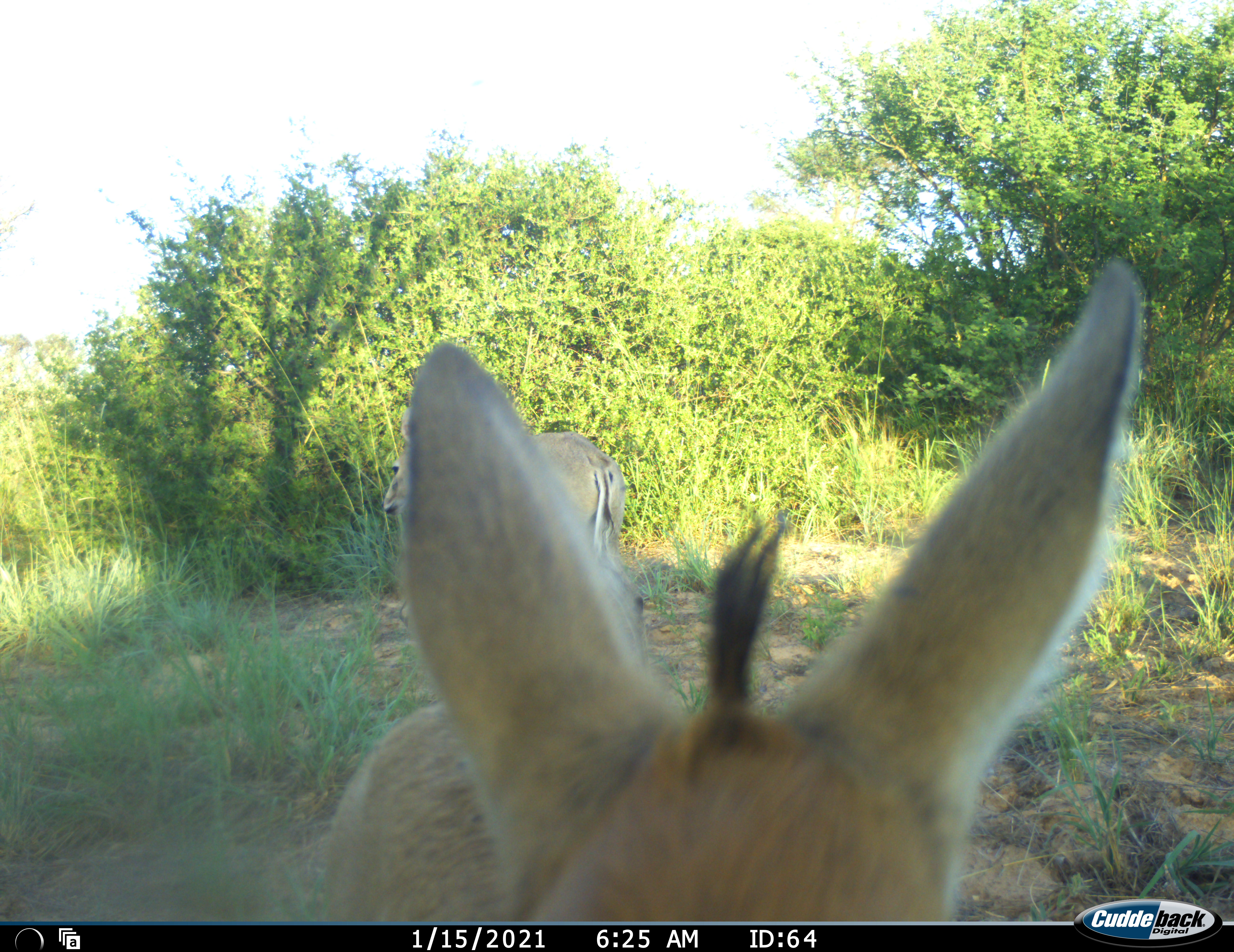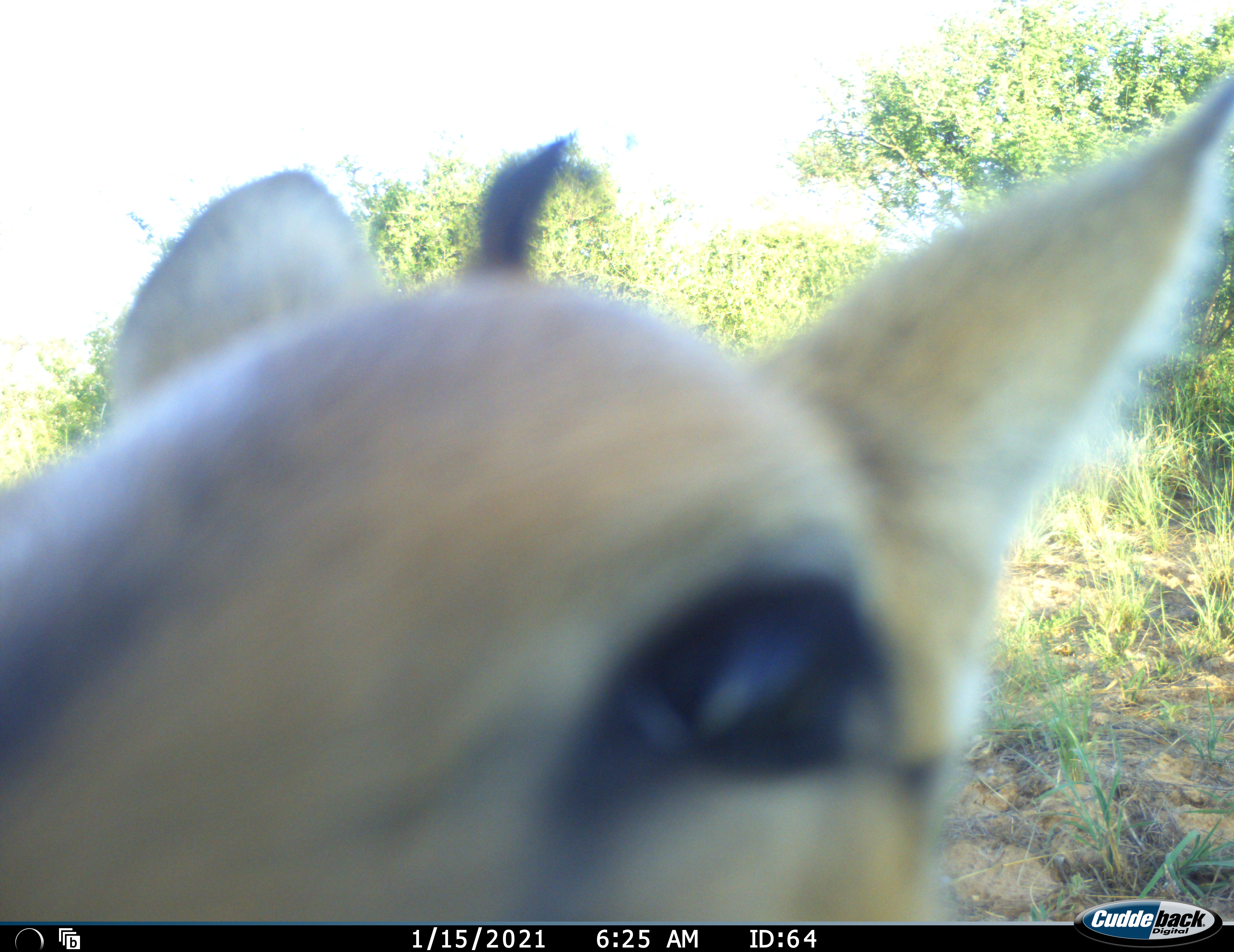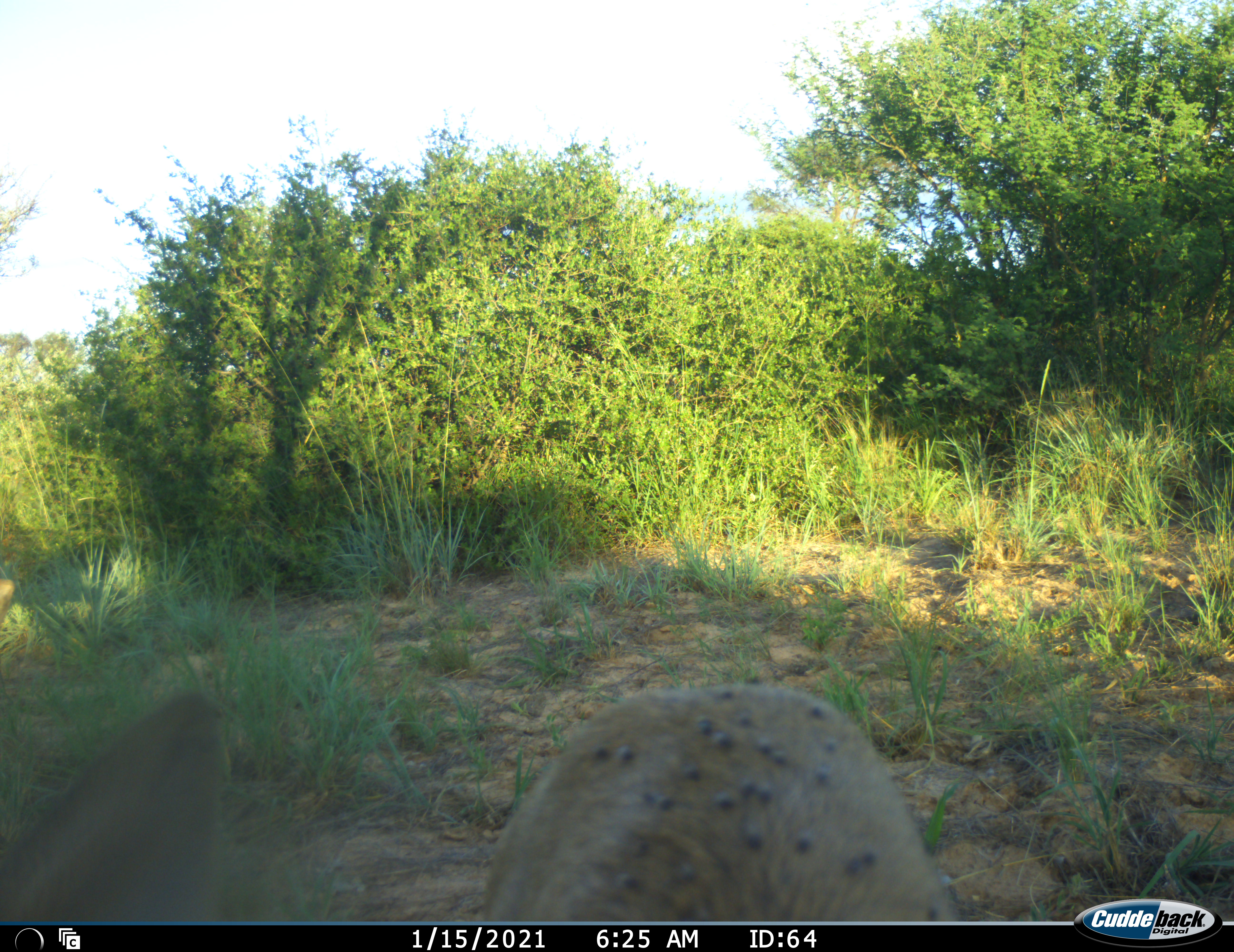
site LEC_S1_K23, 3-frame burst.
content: unidentified animal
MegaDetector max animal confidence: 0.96